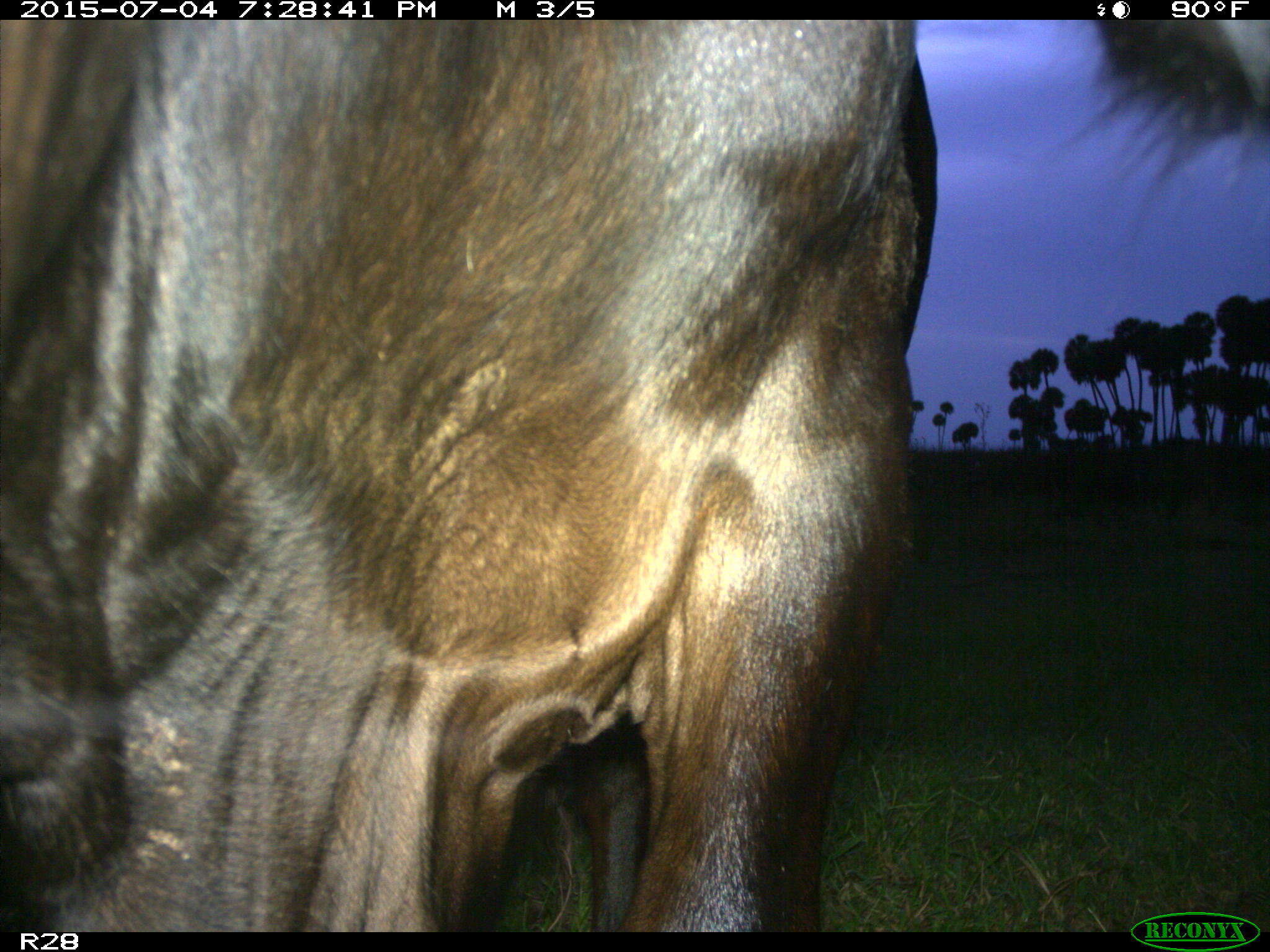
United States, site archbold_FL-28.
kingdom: Animalia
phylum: Chordata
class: Mammalia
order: Artiodactyla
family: Bovidae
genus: Bos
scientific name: Bos taurus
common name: domestic cow